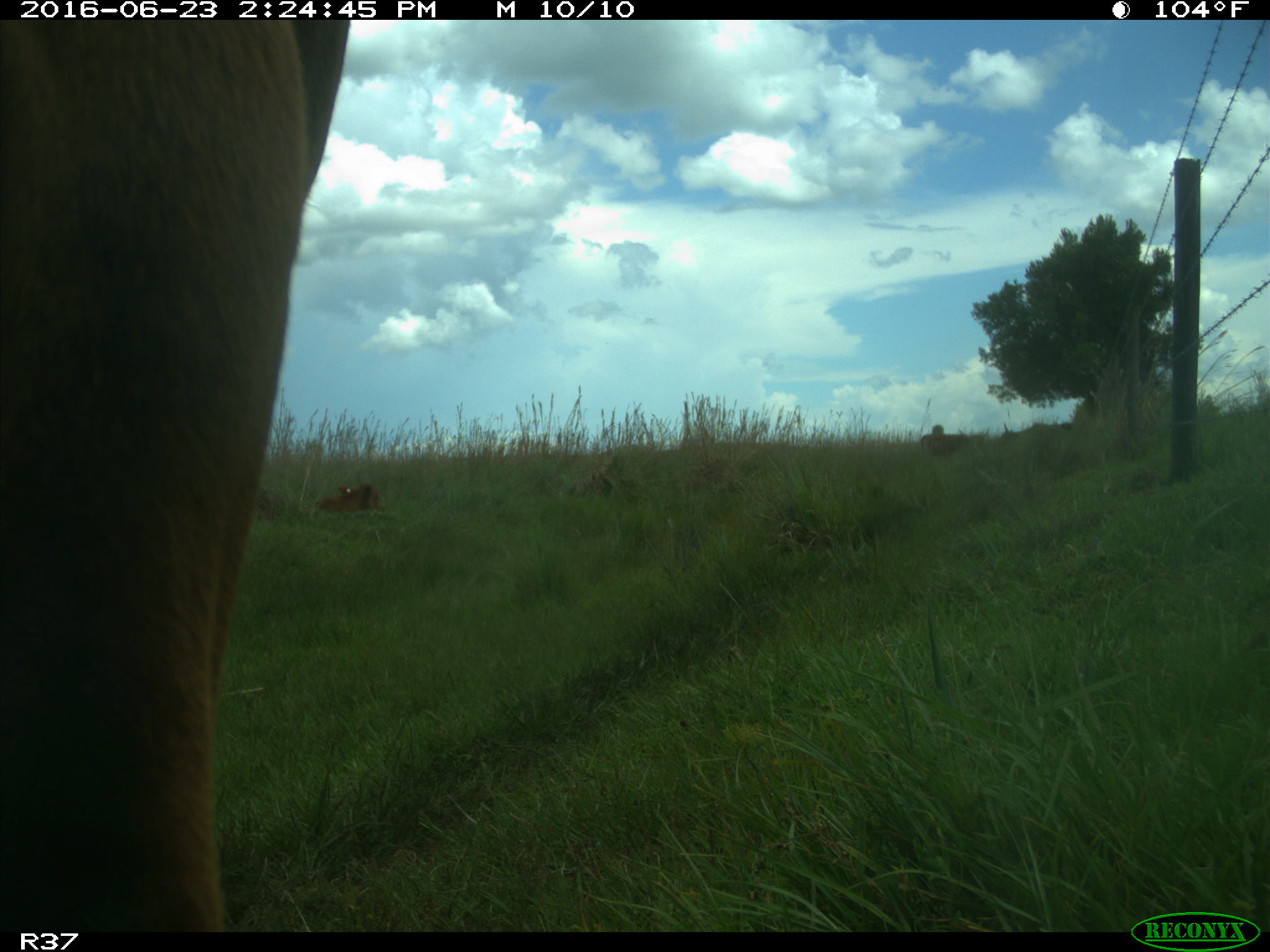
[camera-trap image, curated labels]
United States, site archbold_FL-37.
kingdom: Animalia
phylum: Chordata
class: Mammalia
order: Artiodactyla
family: Bovidae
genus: Bos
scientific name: Bos taurus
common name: domestic cow